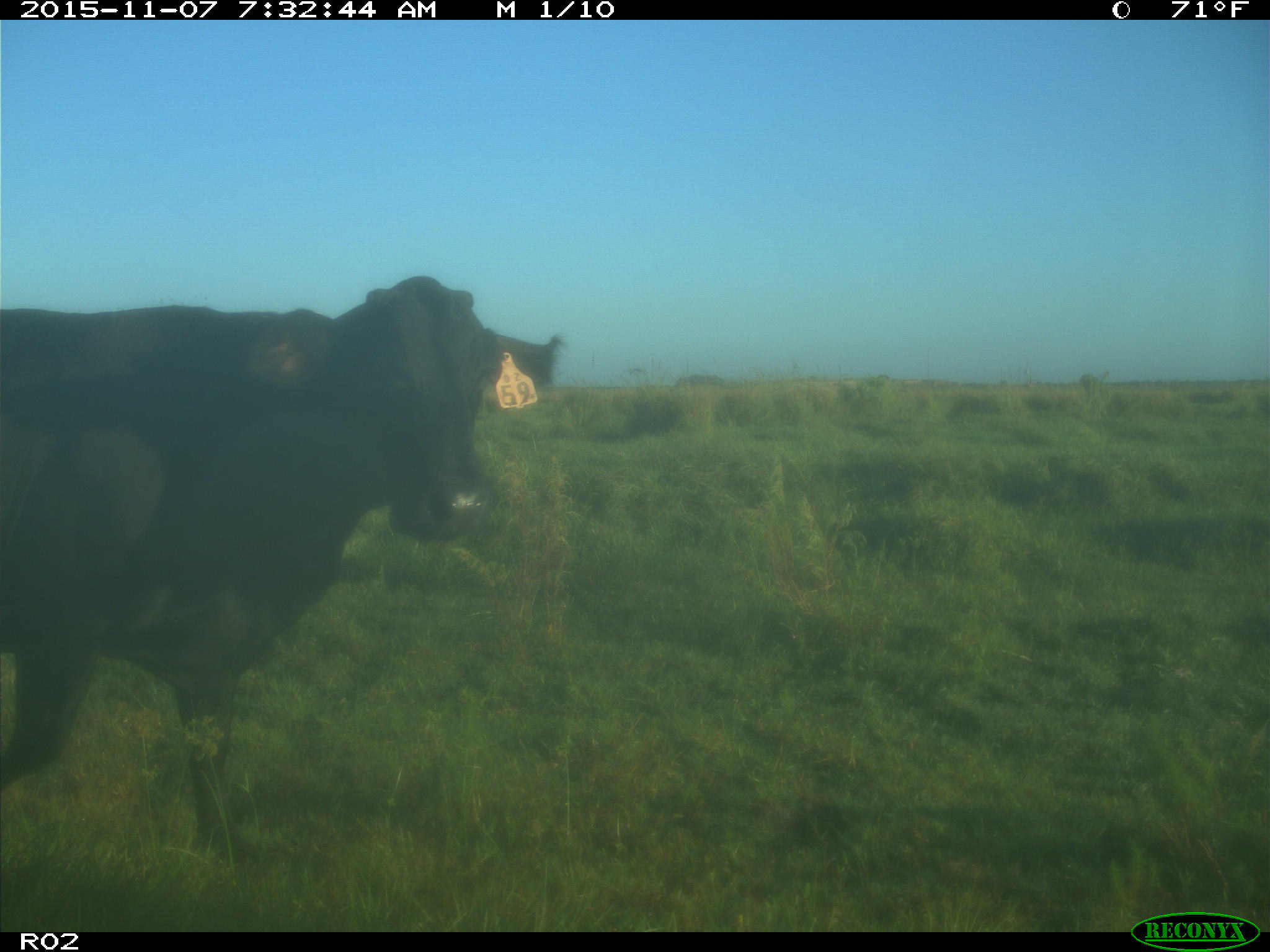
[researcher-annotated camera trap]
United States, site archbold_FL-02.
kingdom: Animalia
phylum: Chordata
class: Mammalia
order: Artiodactyla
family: Bovidae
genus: Bos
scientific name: Bos taurus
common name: domestic cow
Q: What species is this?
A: Bos taurus (domestic cow).